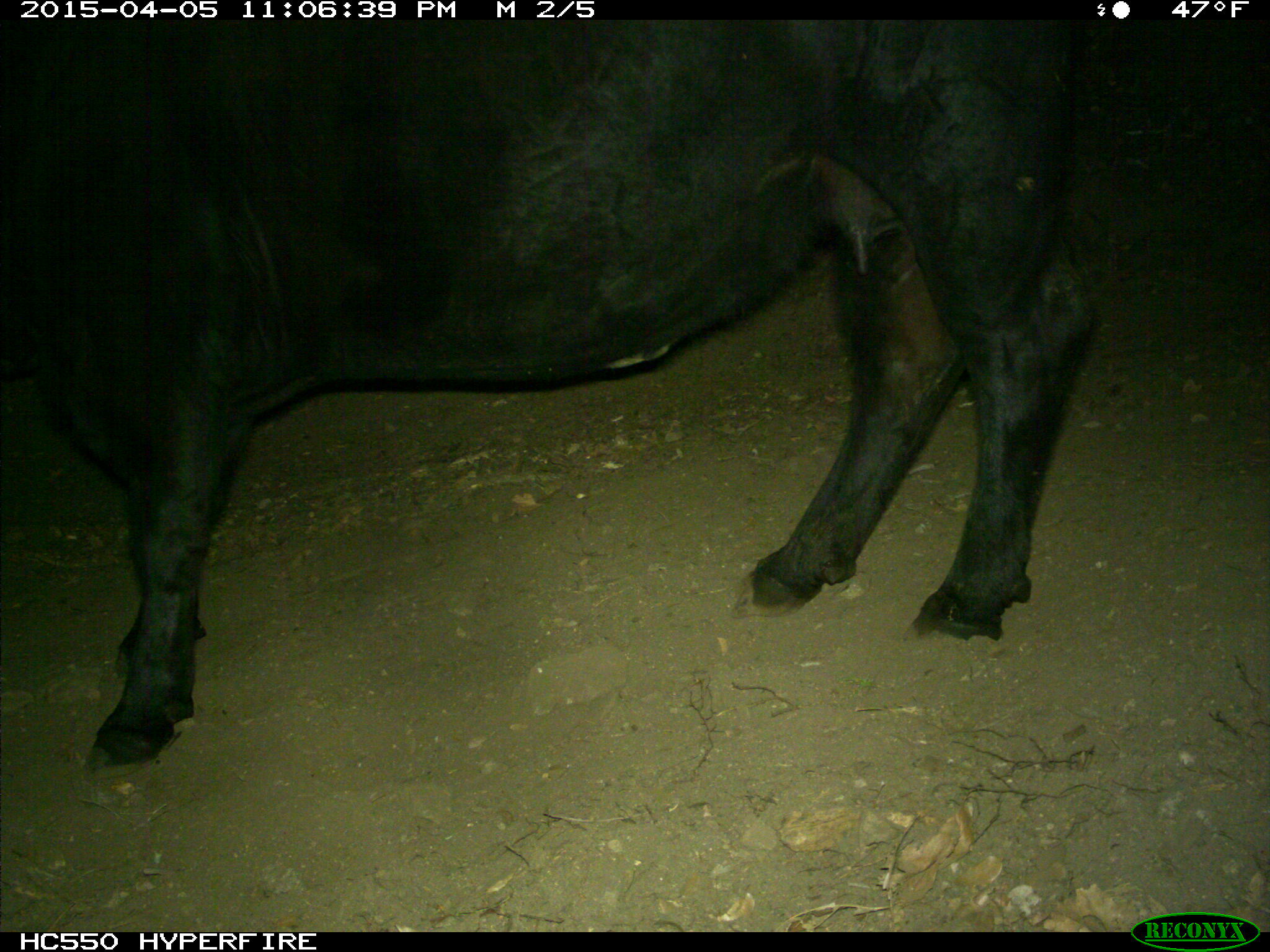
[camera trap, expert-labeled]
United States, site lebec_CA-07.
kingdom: Animalia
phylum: Chordata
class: Mammalia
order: Artiodactyla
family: Bovidae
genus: Bos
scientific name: Bos taurus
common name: domestic cow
Bos taurus (domestic cow).